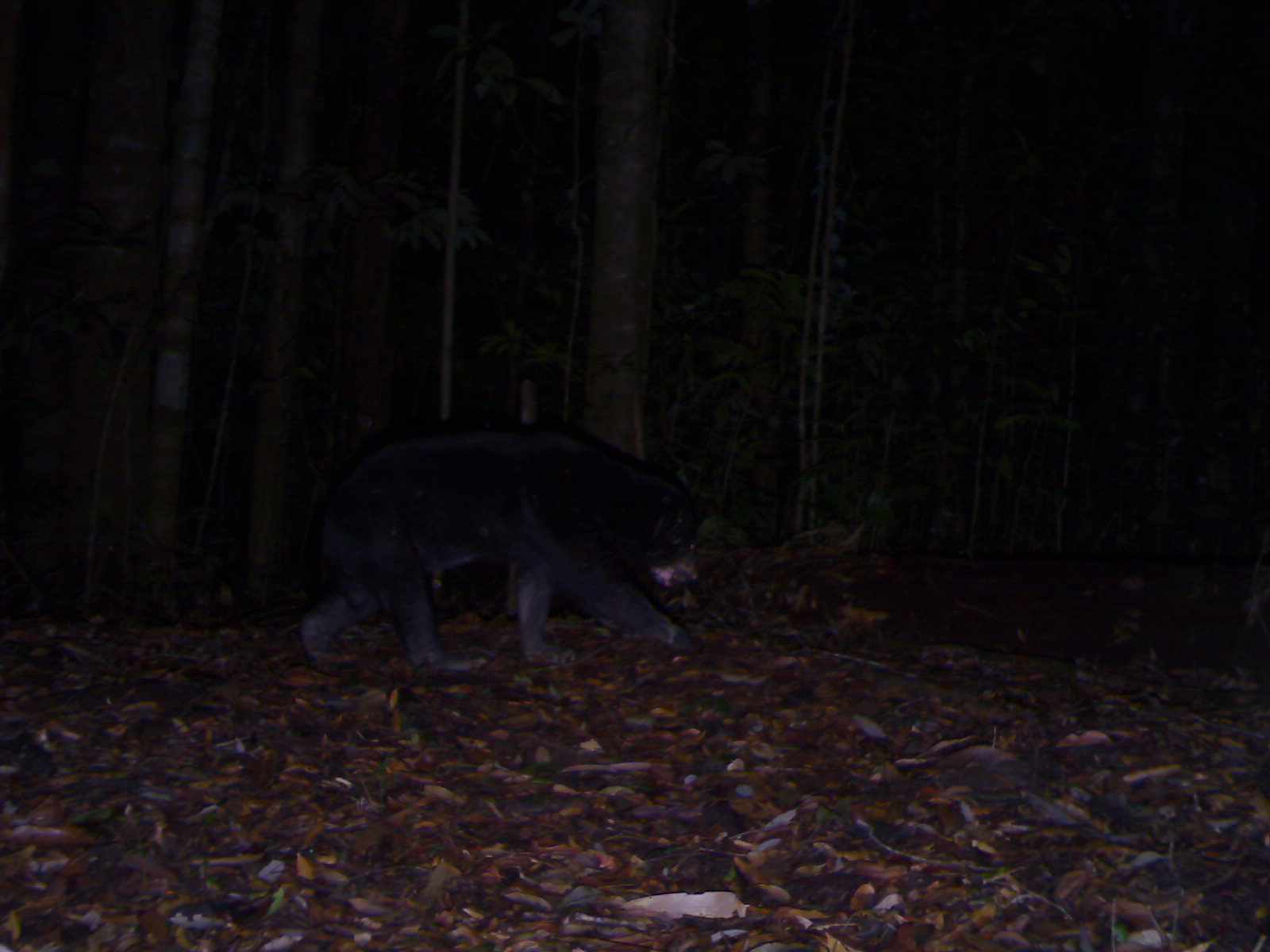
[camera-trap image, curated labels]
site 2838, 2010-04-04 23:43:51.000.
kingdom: Animalia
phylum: Chordata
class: Mammalia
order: Carnivora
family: Ursidae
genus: Helarctos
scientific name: Helarctos malayanus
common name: sun bear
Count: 1.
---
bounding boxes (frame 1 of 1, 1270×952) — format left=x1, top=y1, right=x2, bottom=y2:
helarctos malayanus: left=298, top=429, right=699, bottom=675